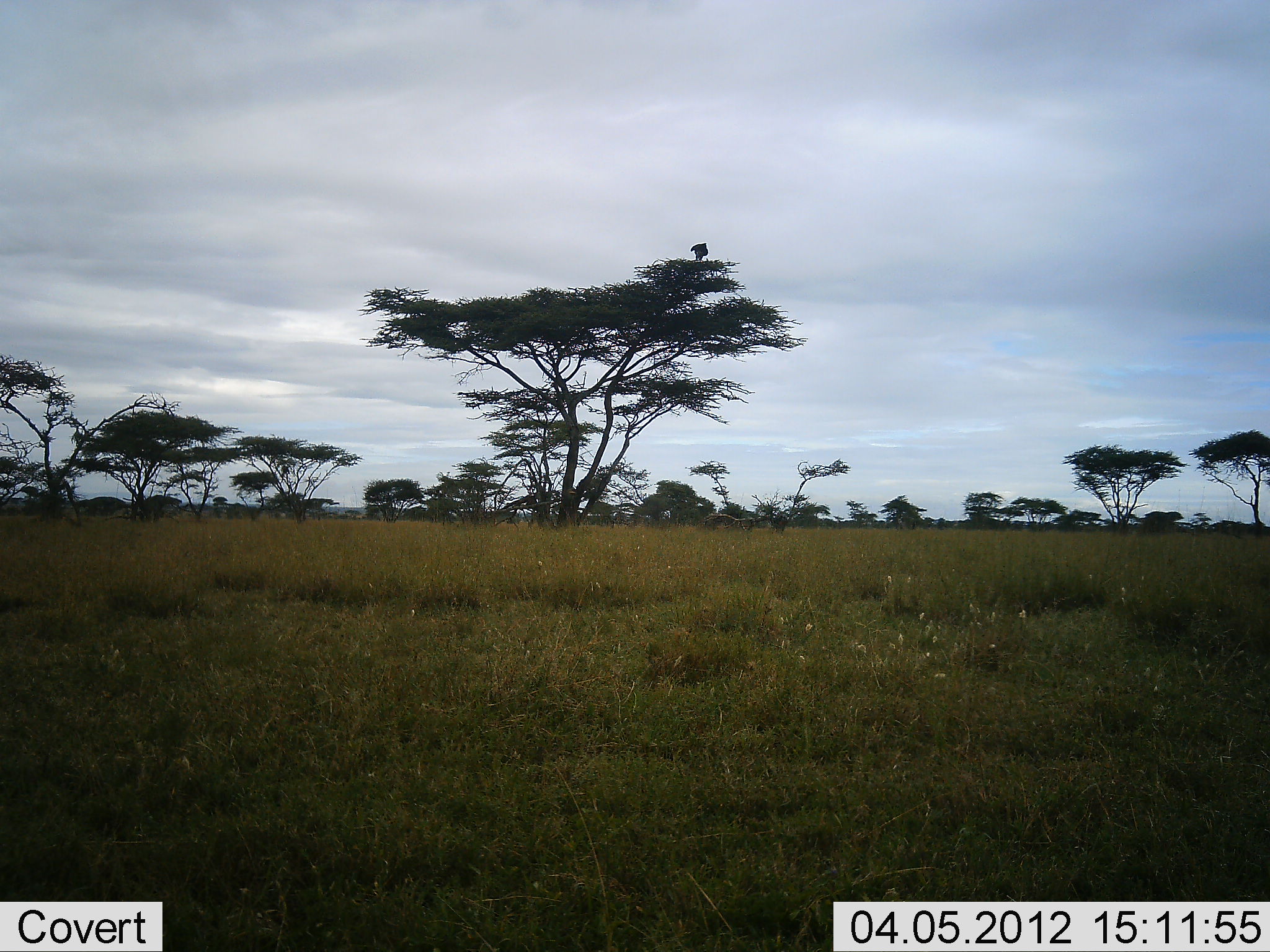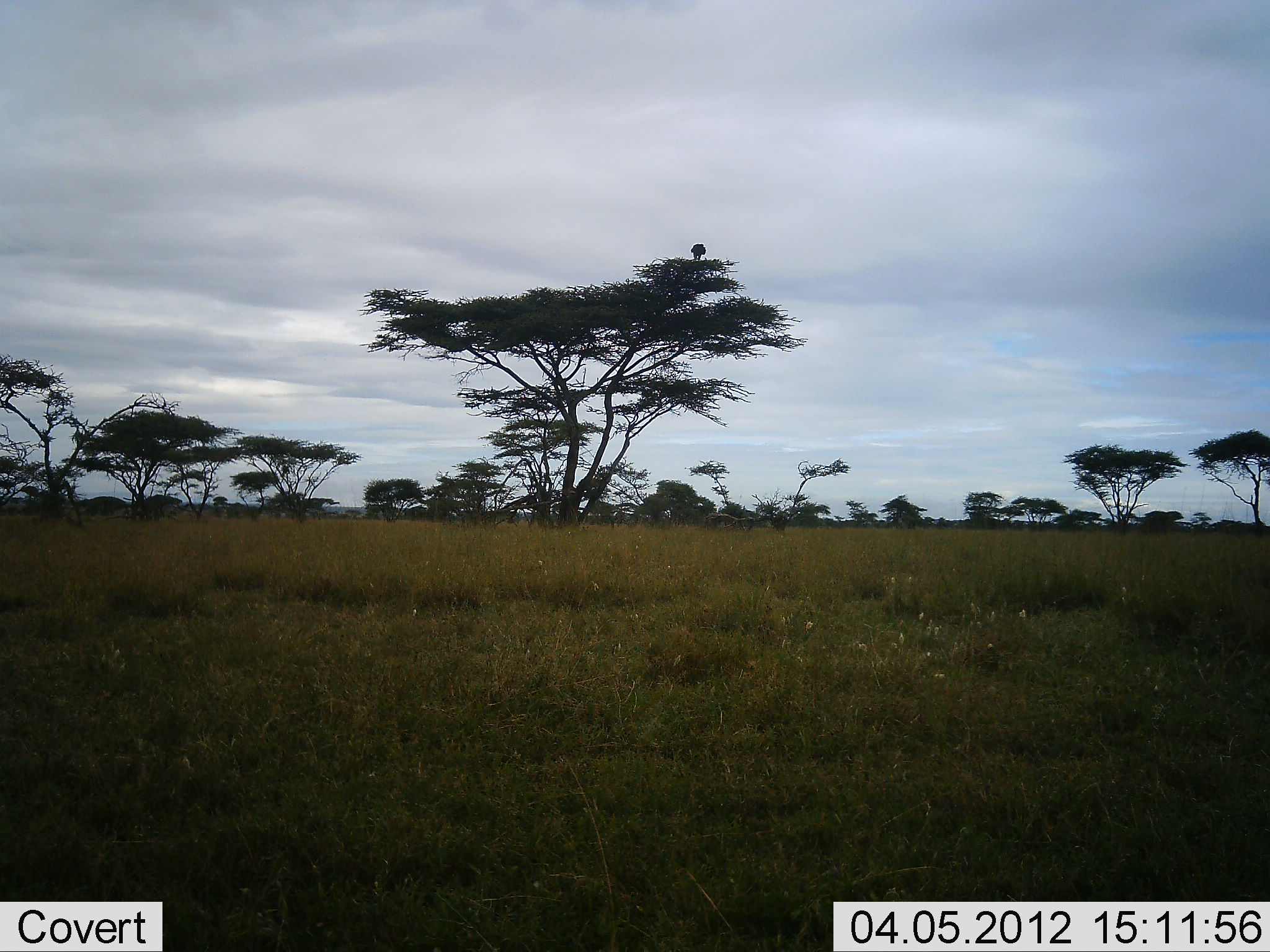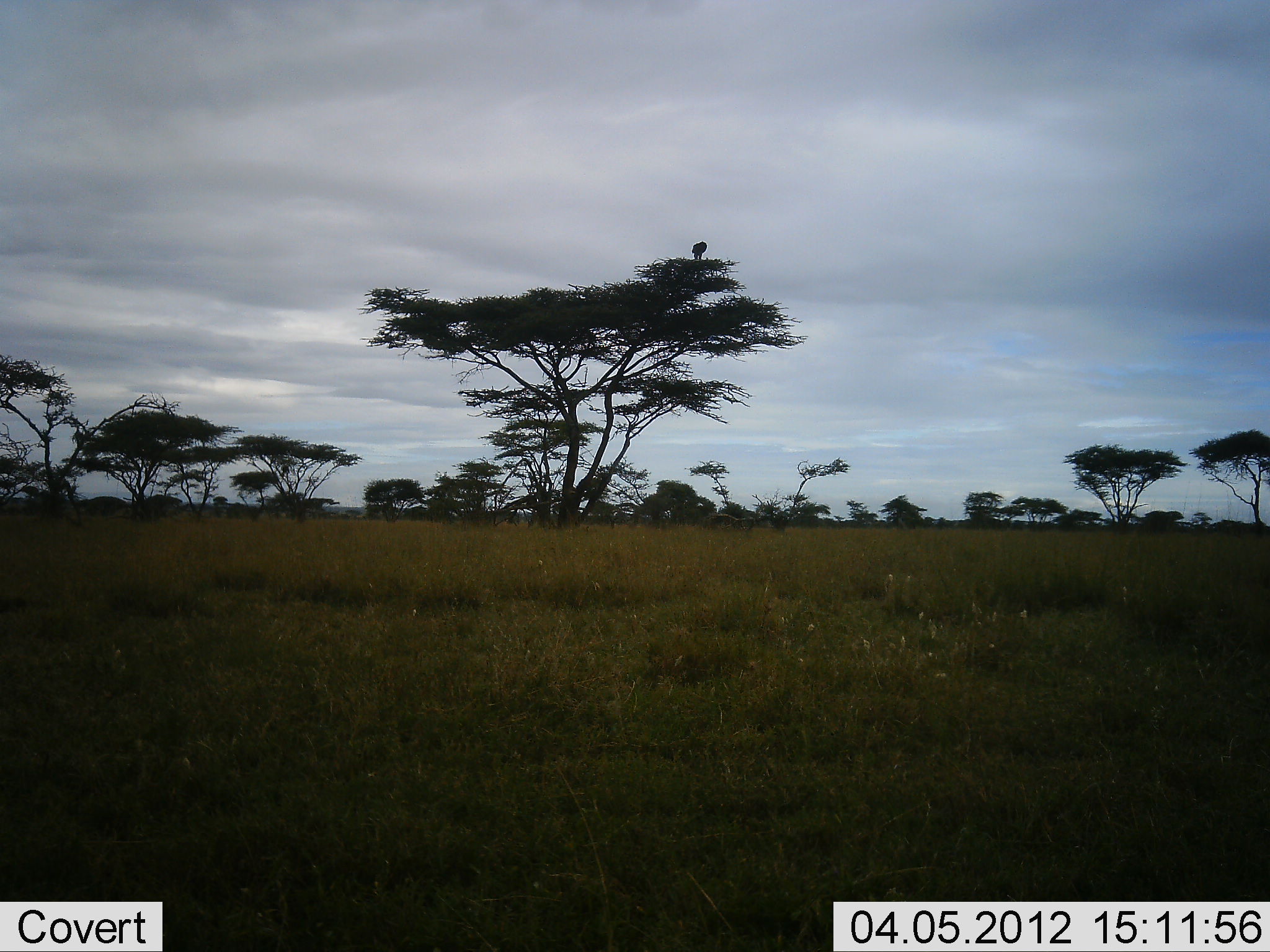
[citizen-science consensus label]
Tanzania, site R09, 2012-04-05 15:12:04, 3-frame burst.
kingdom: Animalia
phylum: Chordata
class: Aves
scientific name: Aves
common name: bird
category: otherbird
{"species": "otherbird (bird) (Aves)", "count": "1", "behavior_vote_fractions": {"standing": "75%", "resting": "20%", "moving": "5%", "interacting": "0%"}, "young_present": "0%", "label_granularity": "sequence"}